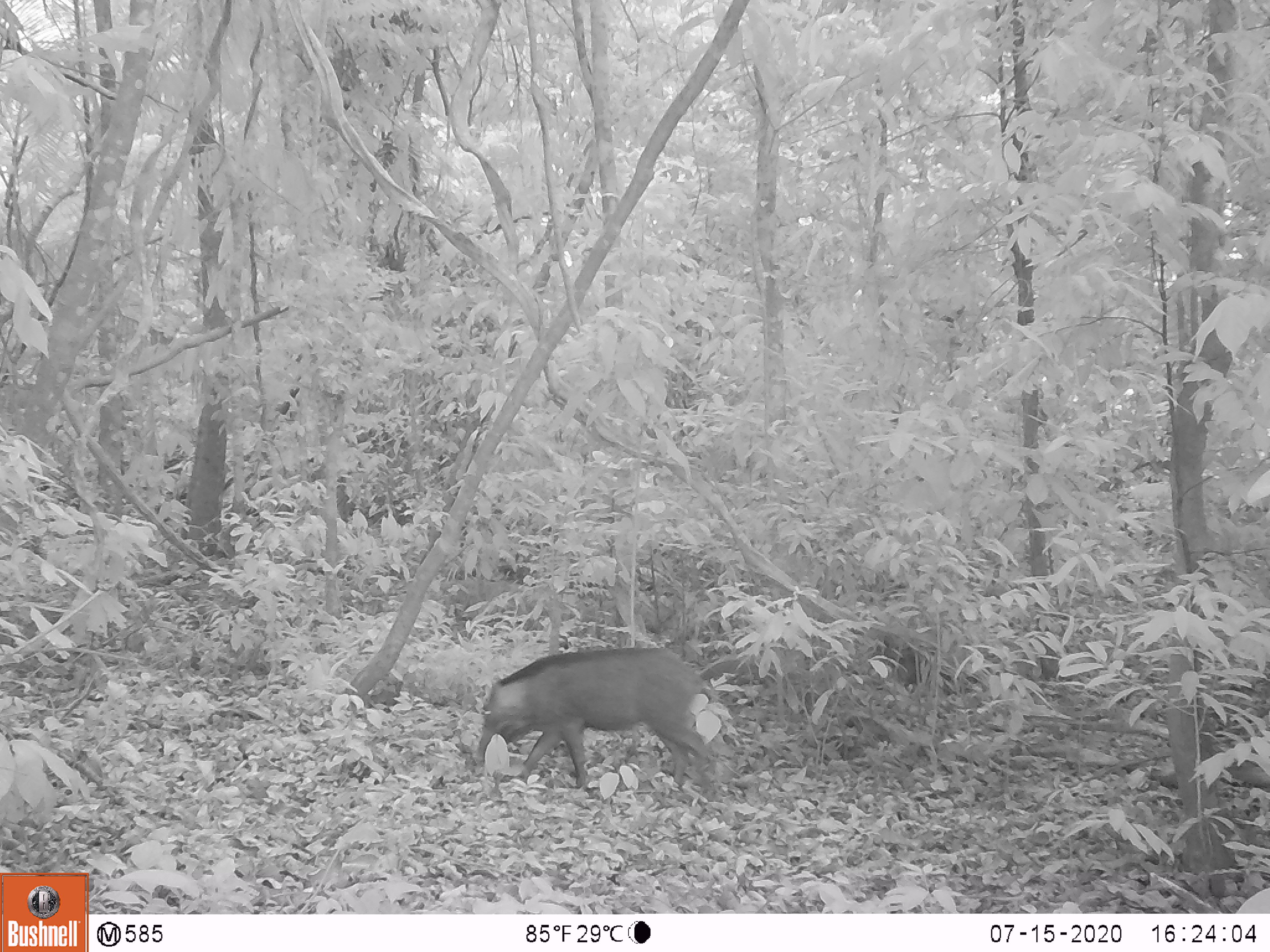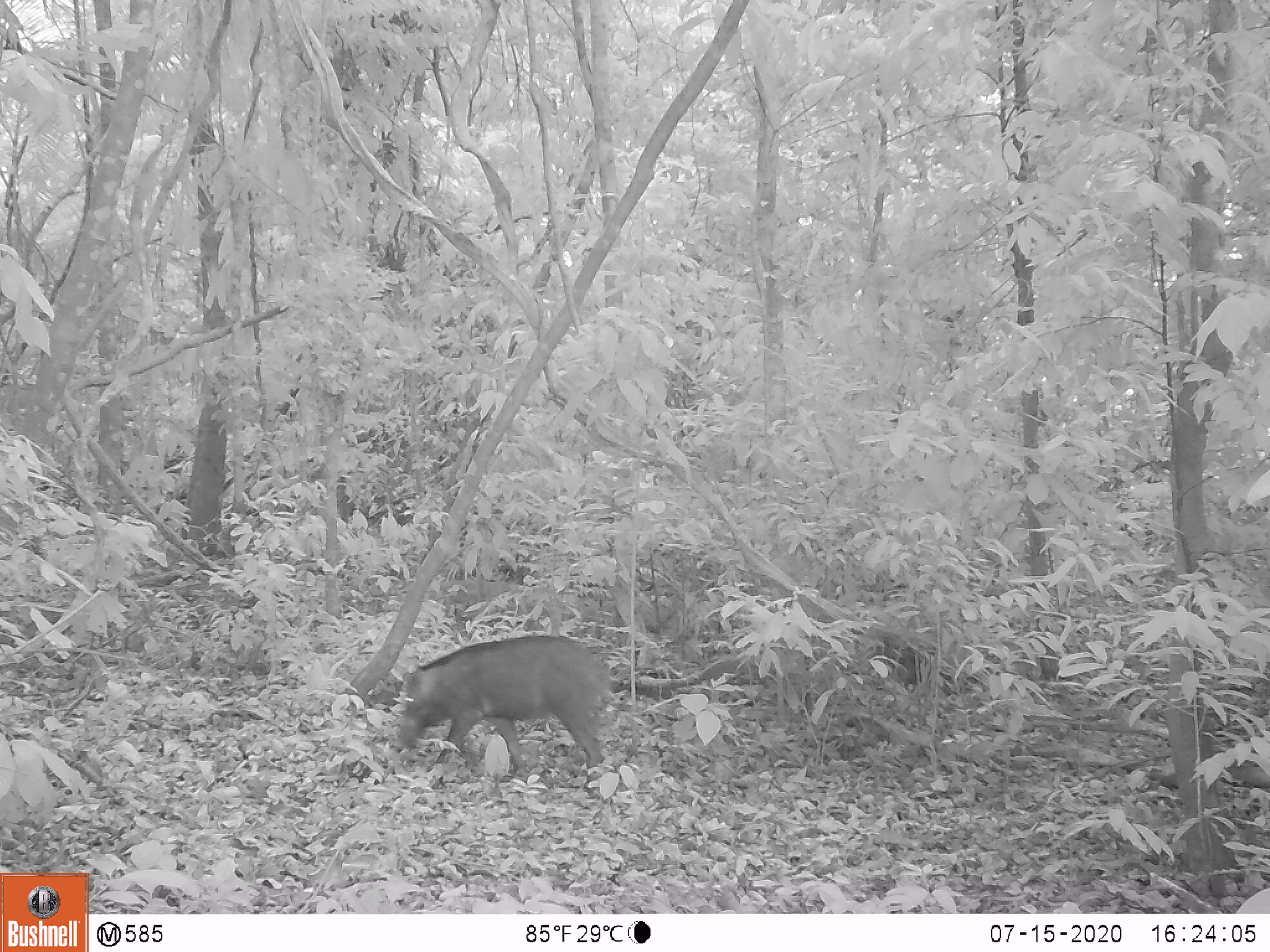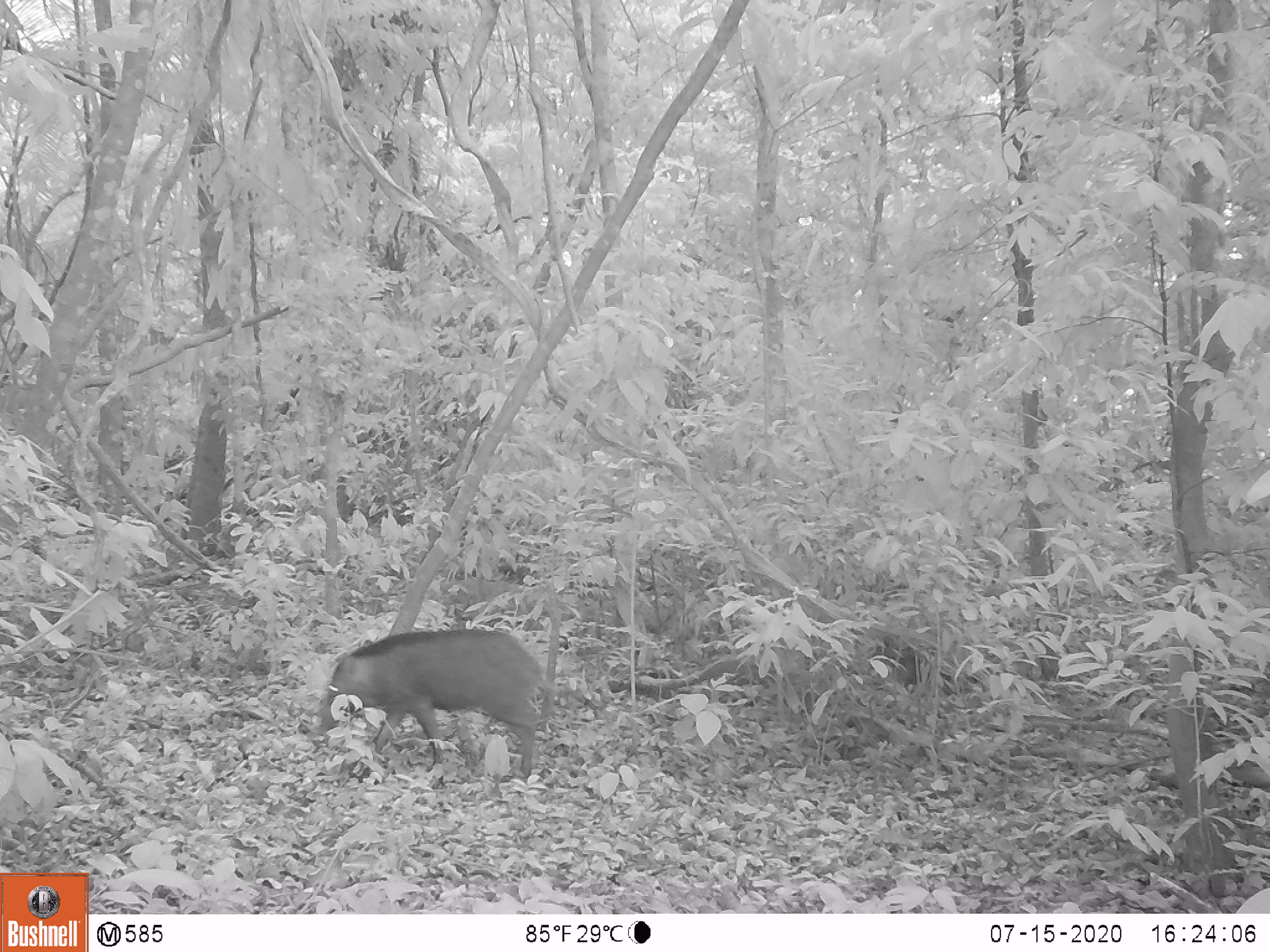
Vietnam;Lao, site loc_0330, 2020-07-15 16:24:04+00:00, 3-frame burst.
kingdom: Animalia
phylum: Chordata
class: Mammalia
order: Artiodactyla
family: Suidae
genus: Sus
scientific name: Sus scrofa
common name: eurasian wild pig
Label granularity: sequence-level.